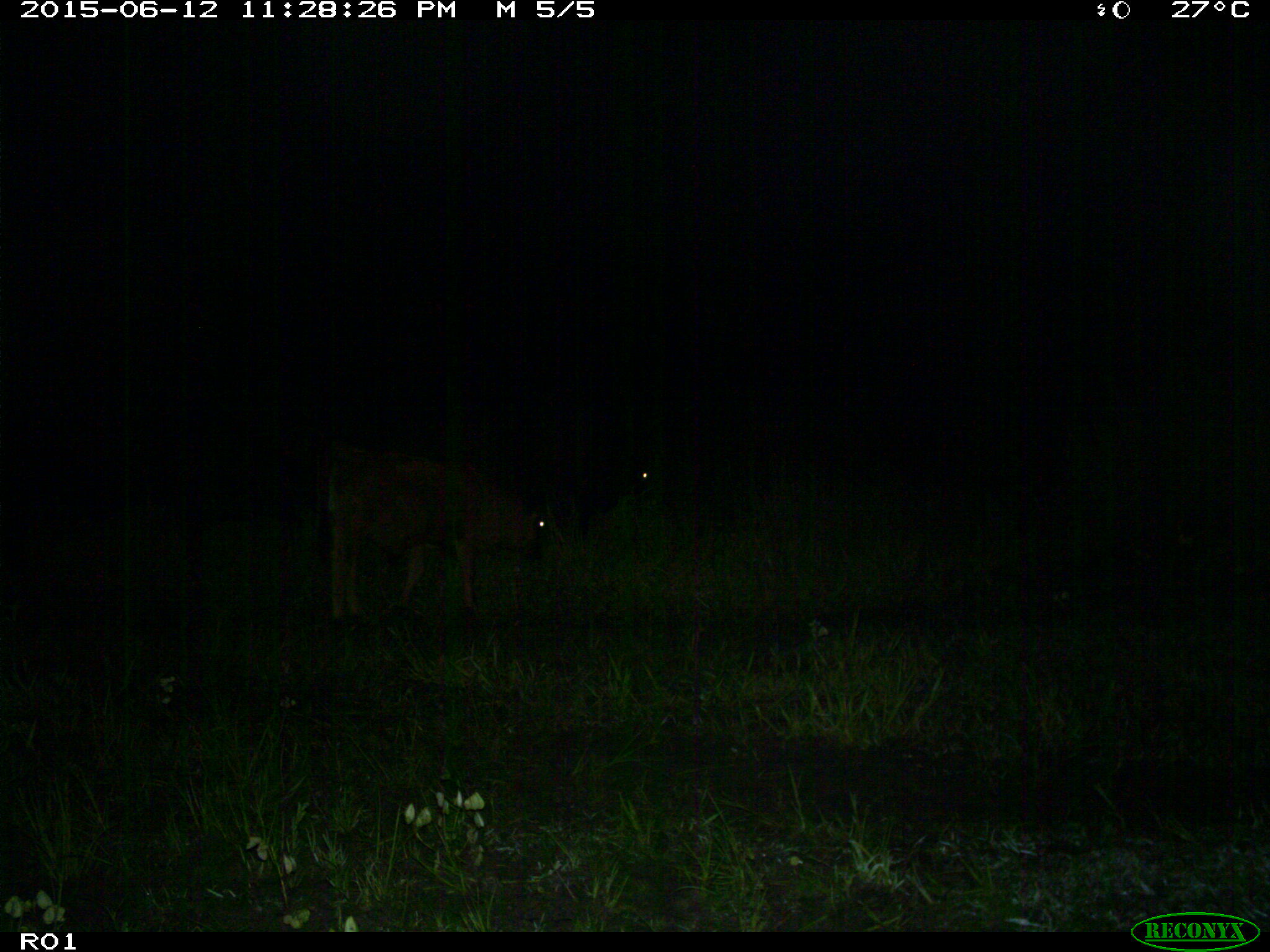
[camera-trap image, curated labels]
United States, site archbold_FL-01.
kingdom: Animalia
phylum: Chordata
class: Mammalia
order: Artiodactyla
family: Bovidae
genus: Bos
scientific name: Bos taurus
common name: domestic cow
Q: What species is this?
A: Bos taurus (domestic cow).